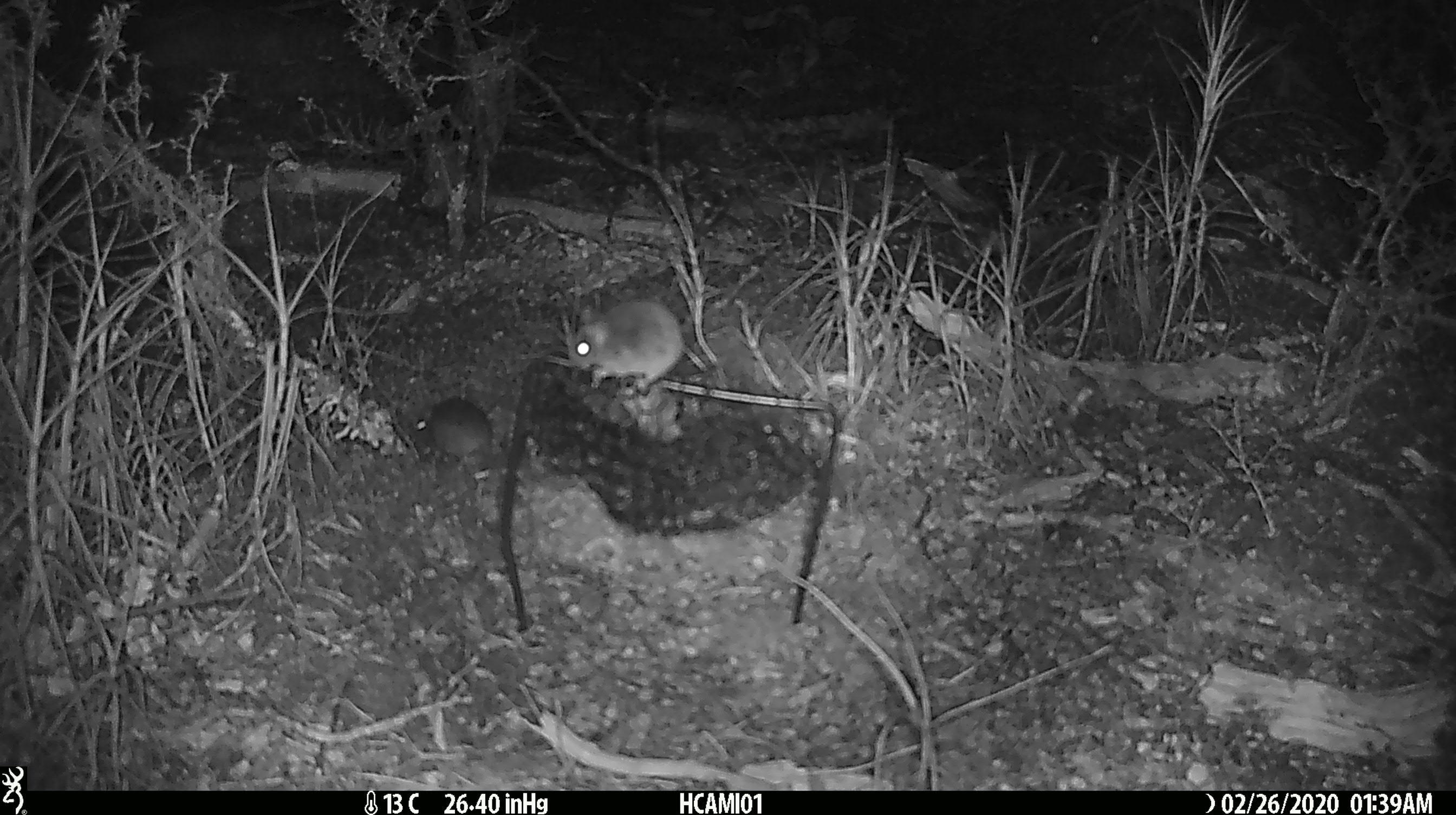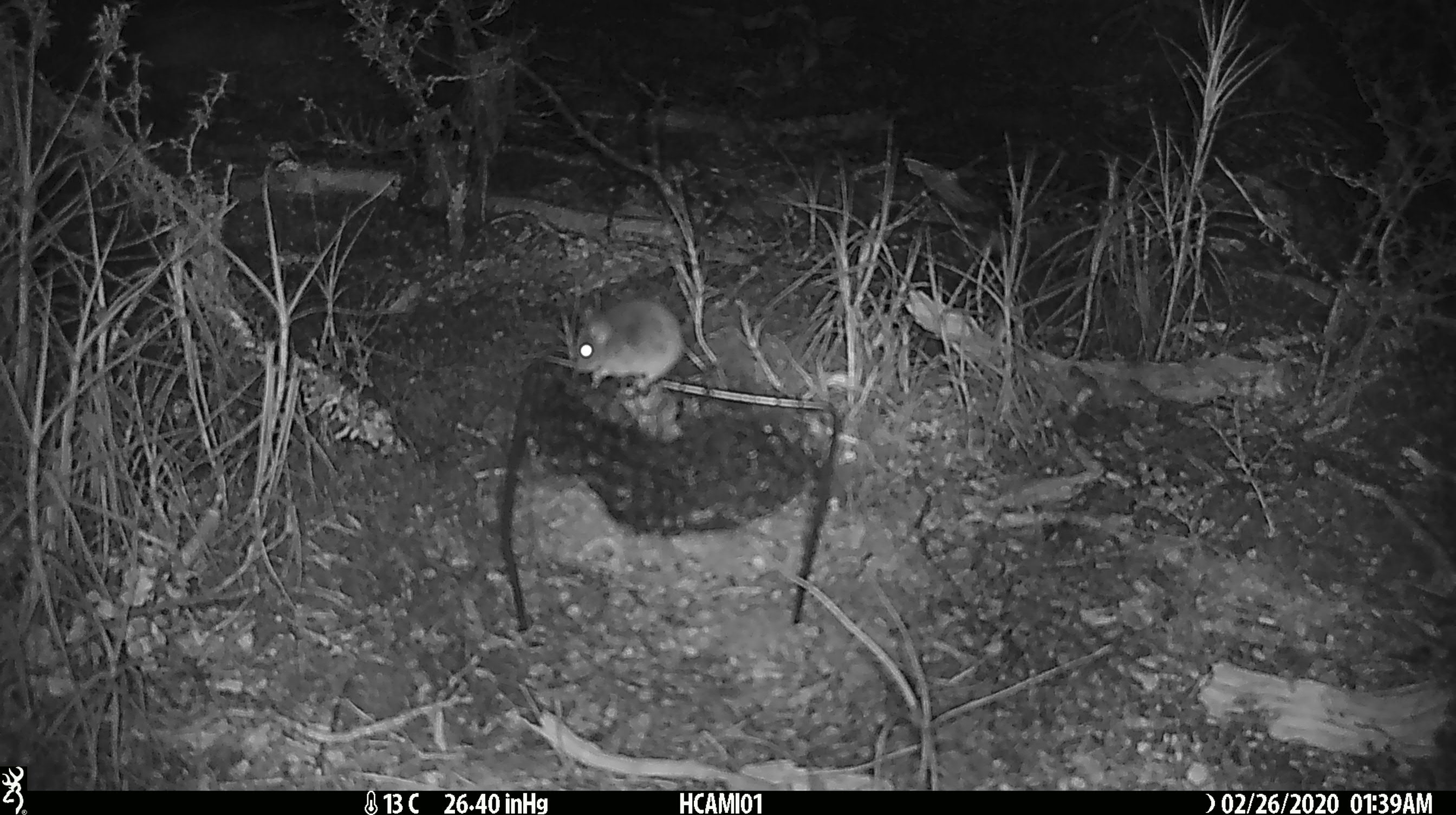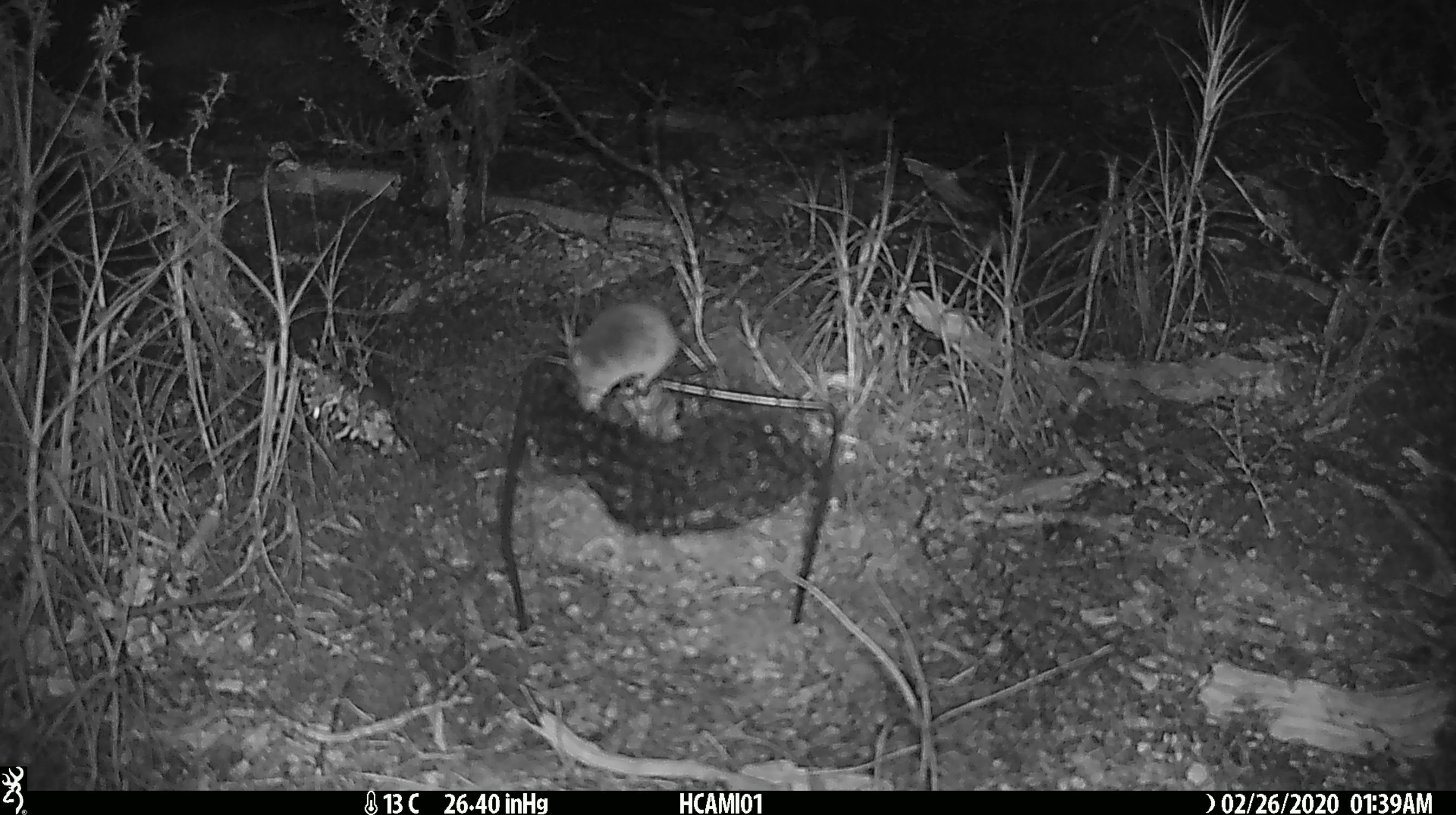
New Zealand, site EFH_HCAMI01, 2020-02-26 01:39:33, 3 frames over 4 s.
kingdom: Animalia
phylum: Chordata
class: Mammalia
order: Rodentia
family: Muridae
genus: Mus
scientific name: Mus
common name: mouse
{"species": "mouse (Mus)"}